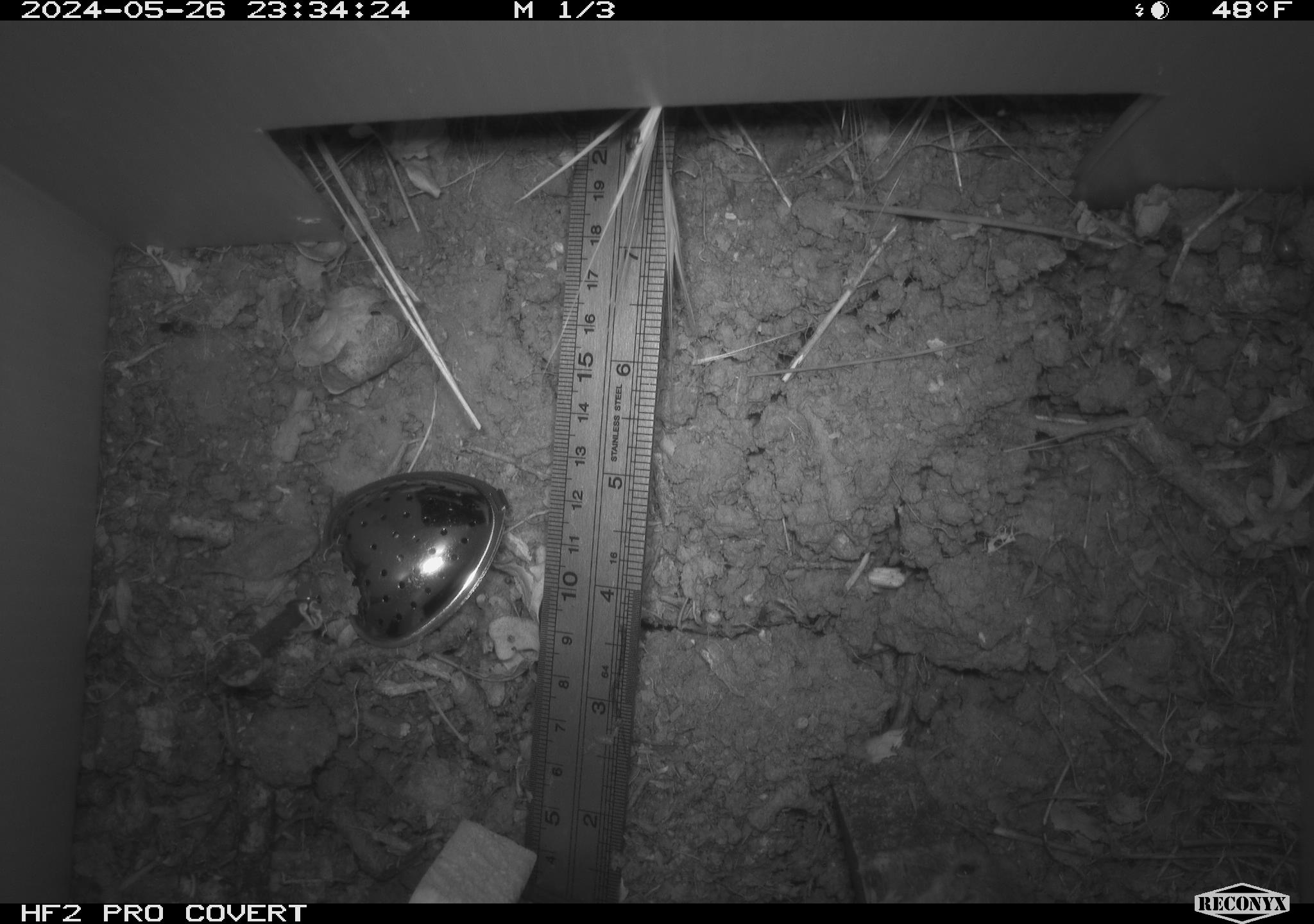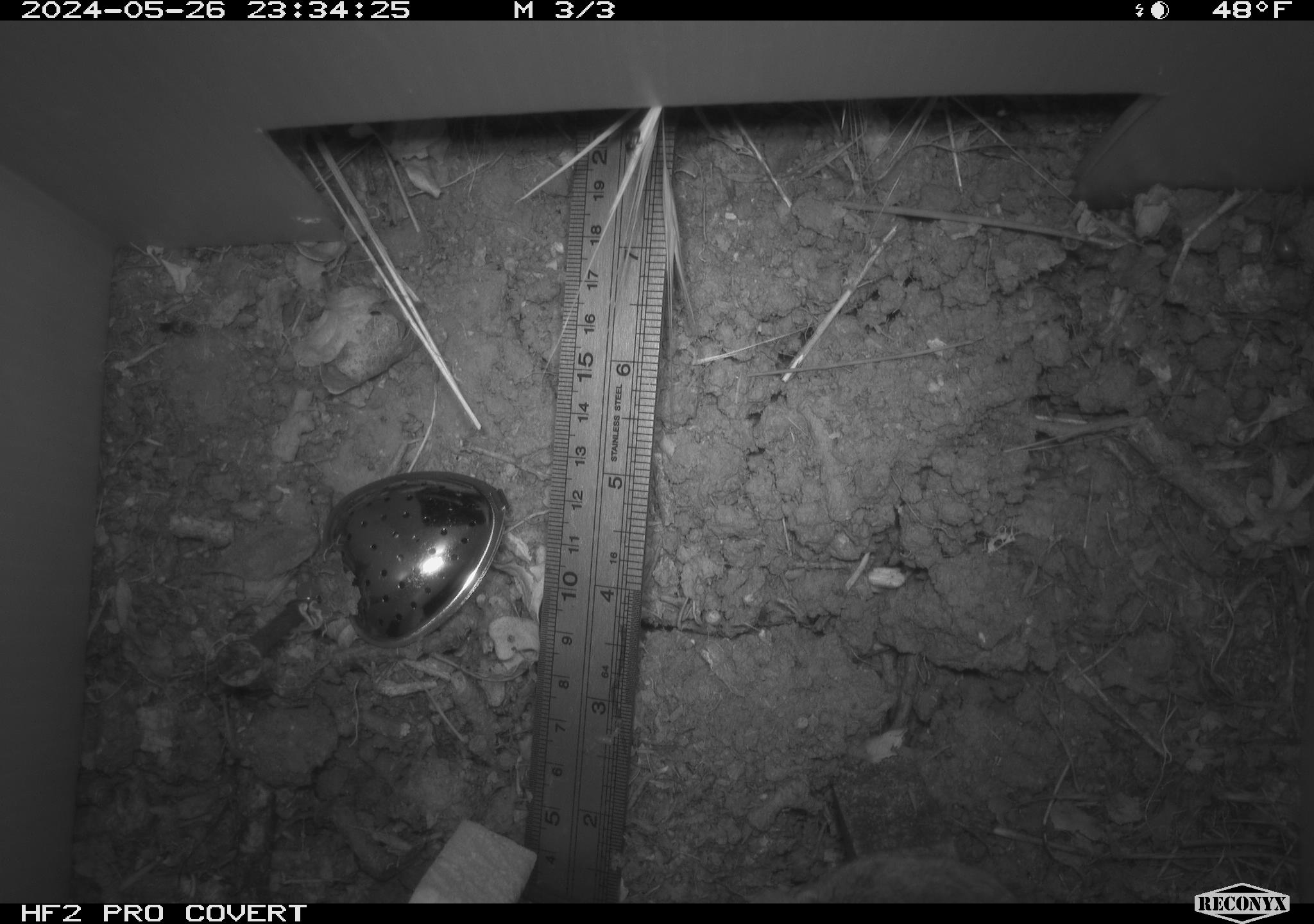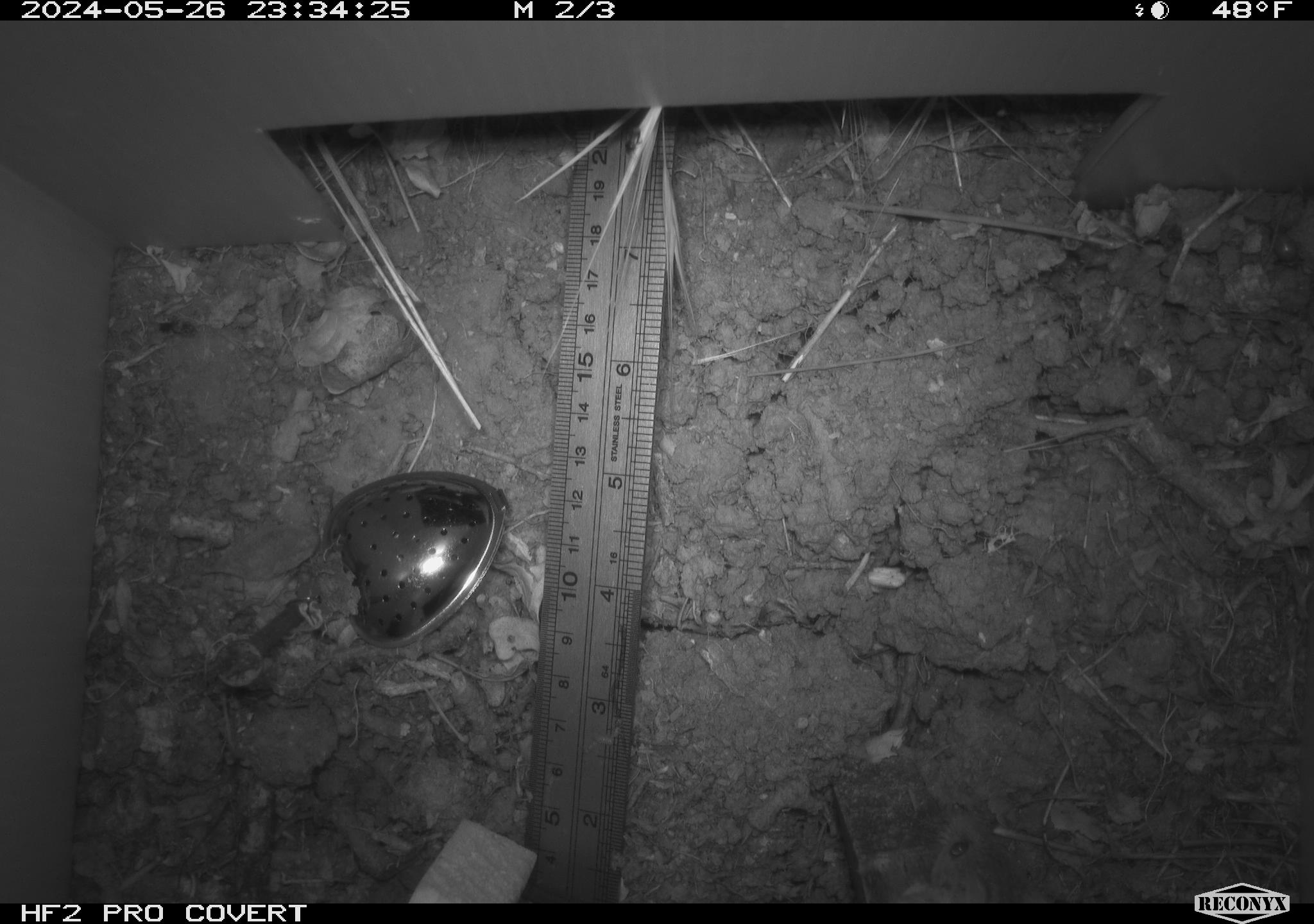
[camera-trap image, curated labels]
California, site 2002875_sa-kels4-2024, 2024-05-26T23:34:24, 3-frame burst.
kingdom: Animalia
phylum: Chordata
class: Mammalia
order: Rodentia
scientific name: Rodentia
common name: rodent